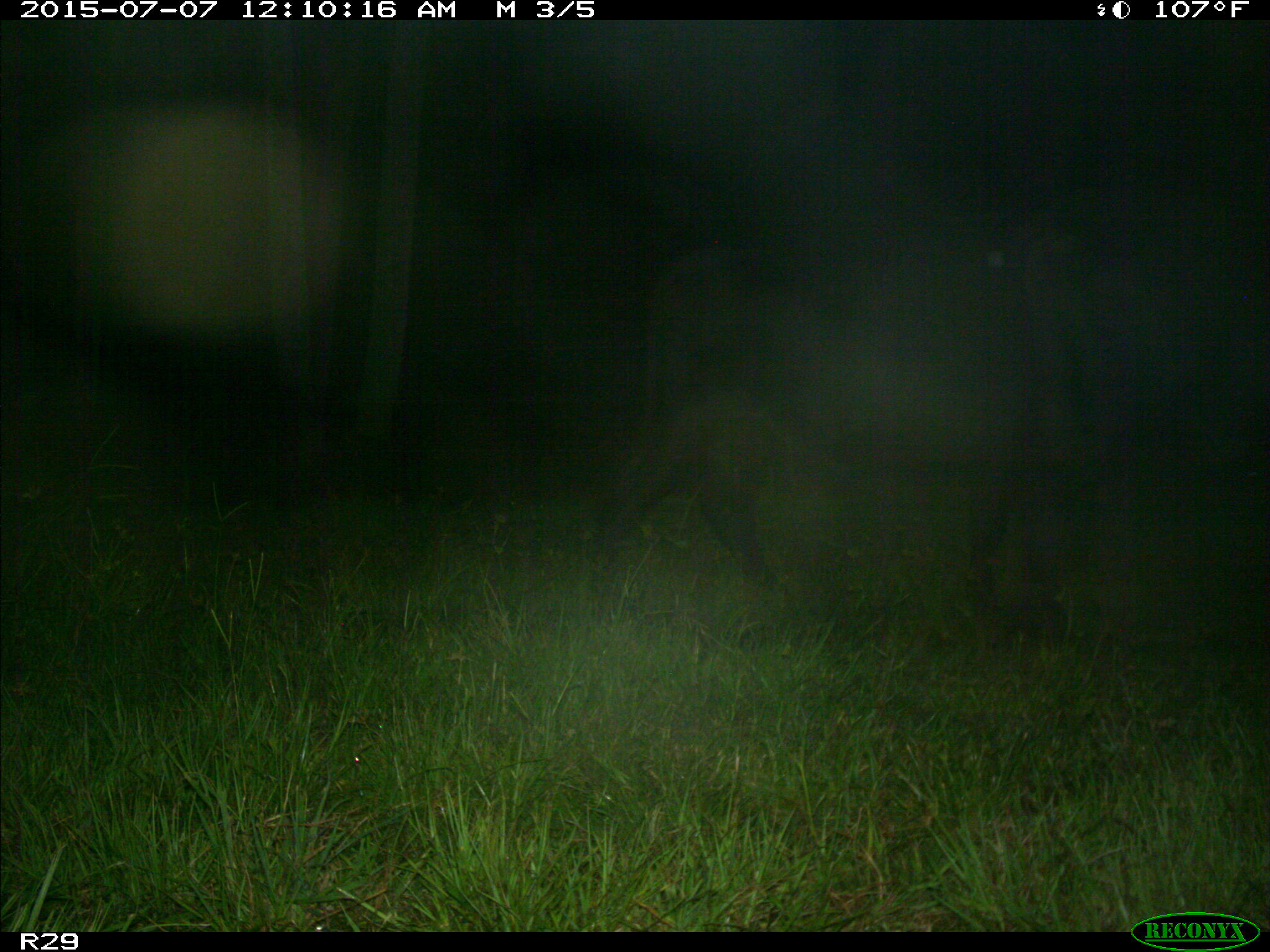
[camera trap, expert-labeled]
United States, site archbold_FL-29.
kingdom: Animalia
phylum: Chordata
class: Mammalia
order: Artiodactyla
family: Bovidae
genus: Bos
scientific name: Bos taurus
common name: domestic cow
Bos taurus (domestic cow).